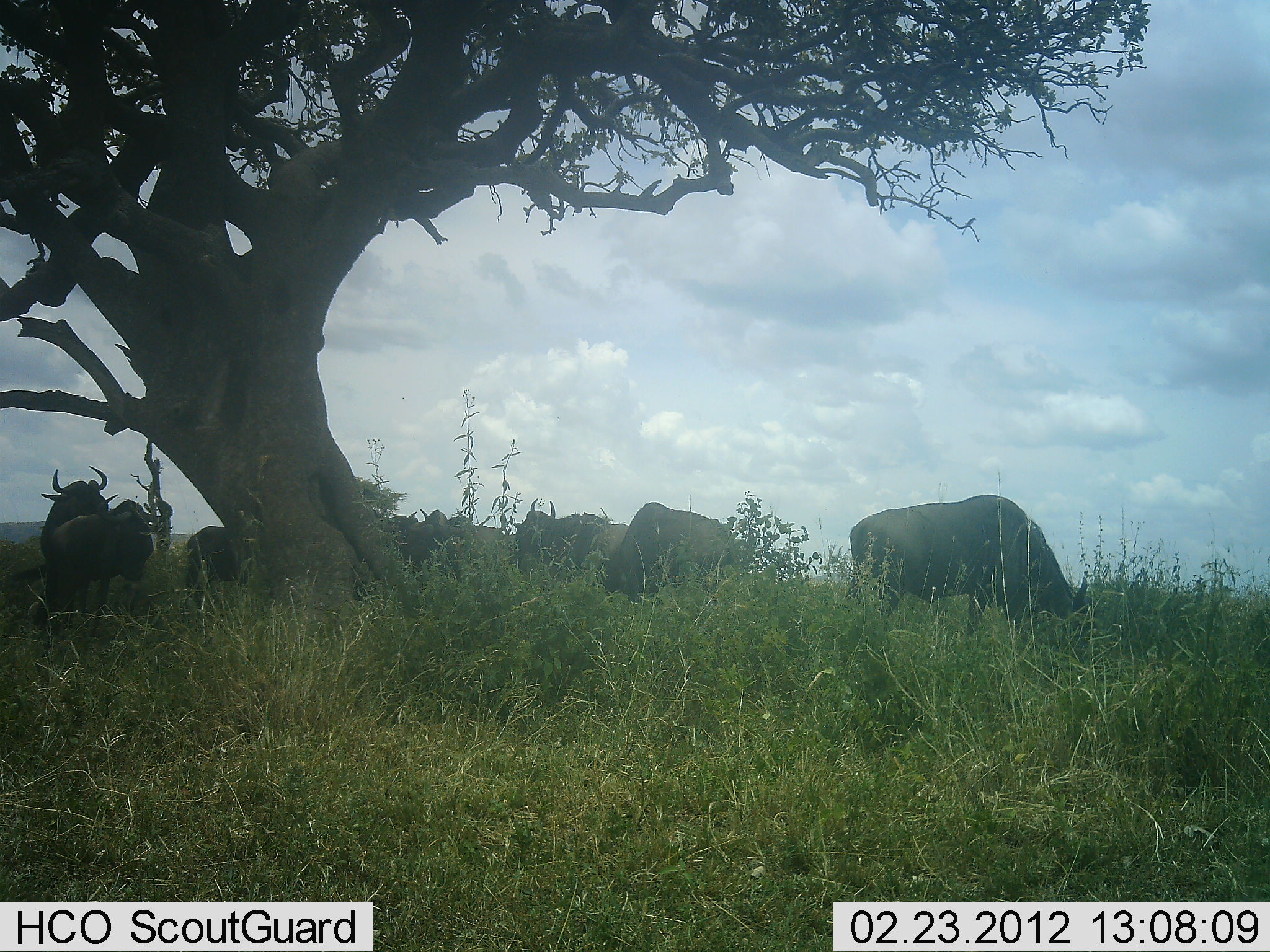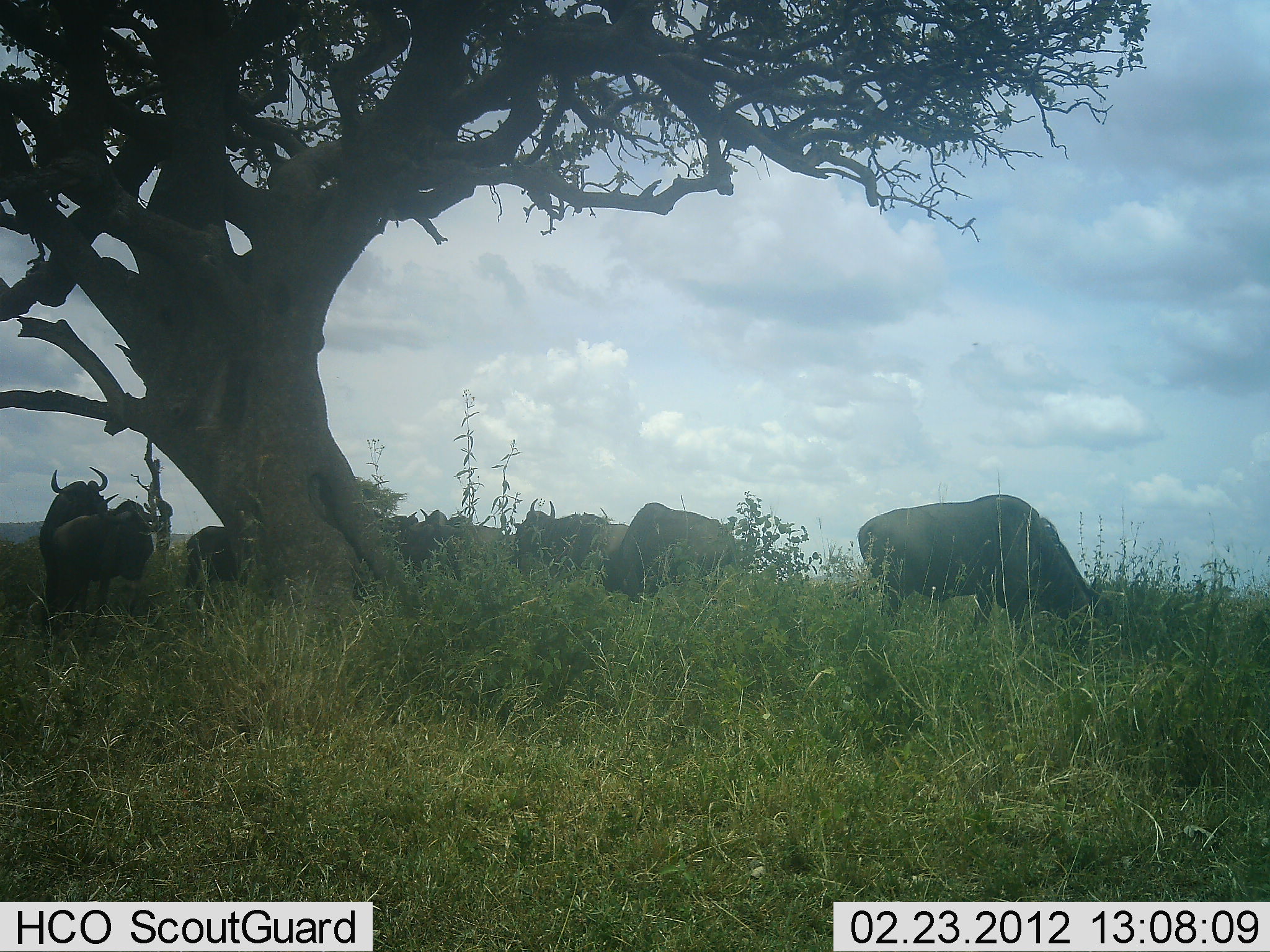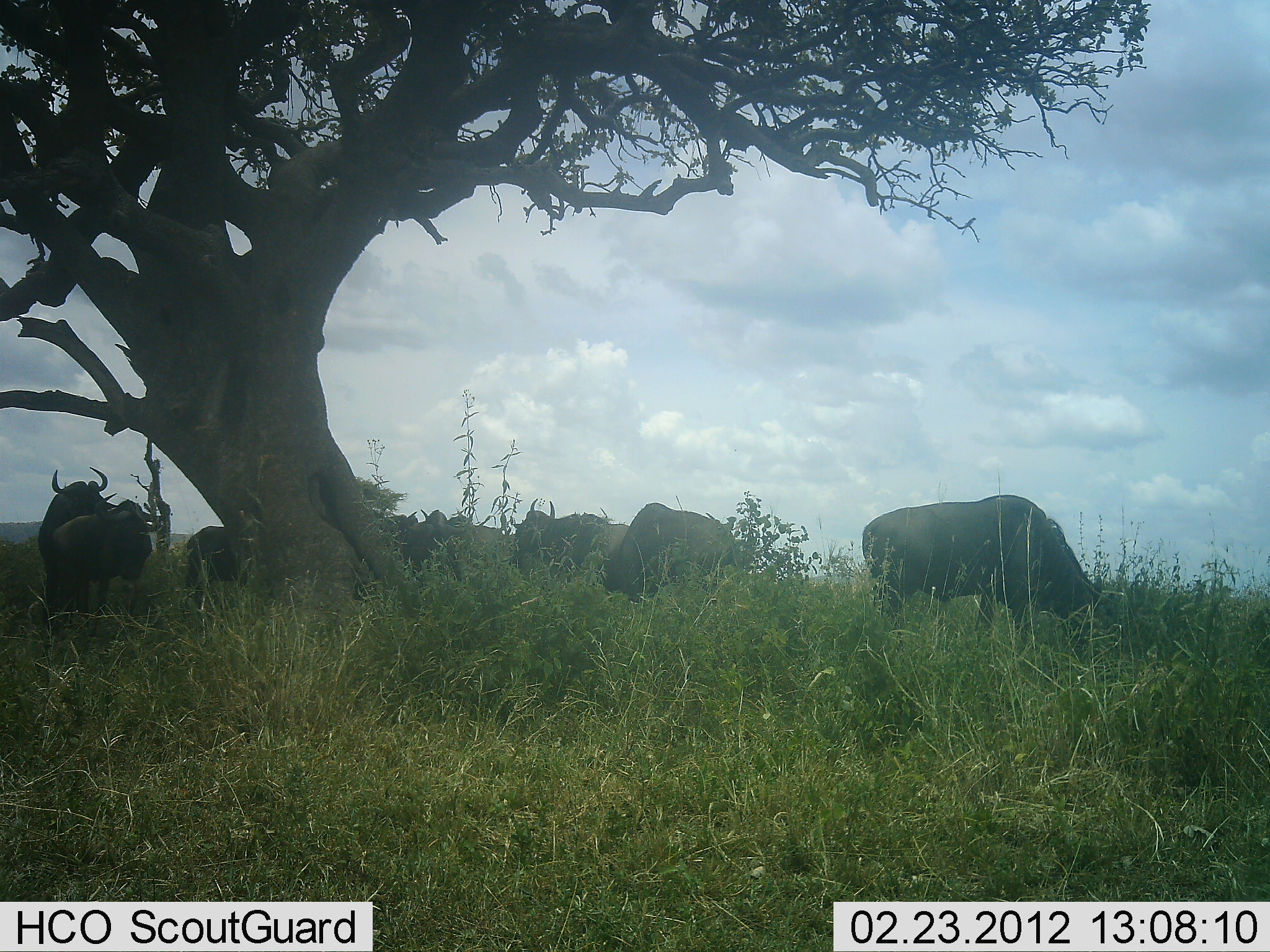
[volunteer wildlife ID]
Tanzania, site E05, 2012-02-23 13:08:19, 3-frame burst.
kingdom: Animalia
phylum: Chordata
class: Mammalia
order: Artiodactyla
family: Bovidae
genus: Connochaetes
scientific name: Connochaetes taurinus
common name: blue wildebeest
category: wildebeest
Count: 9.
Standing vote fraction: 70%.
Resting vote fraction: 20%.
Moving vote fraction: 10%.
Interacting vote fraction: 0%.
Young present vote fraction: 5%.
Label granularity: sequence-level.